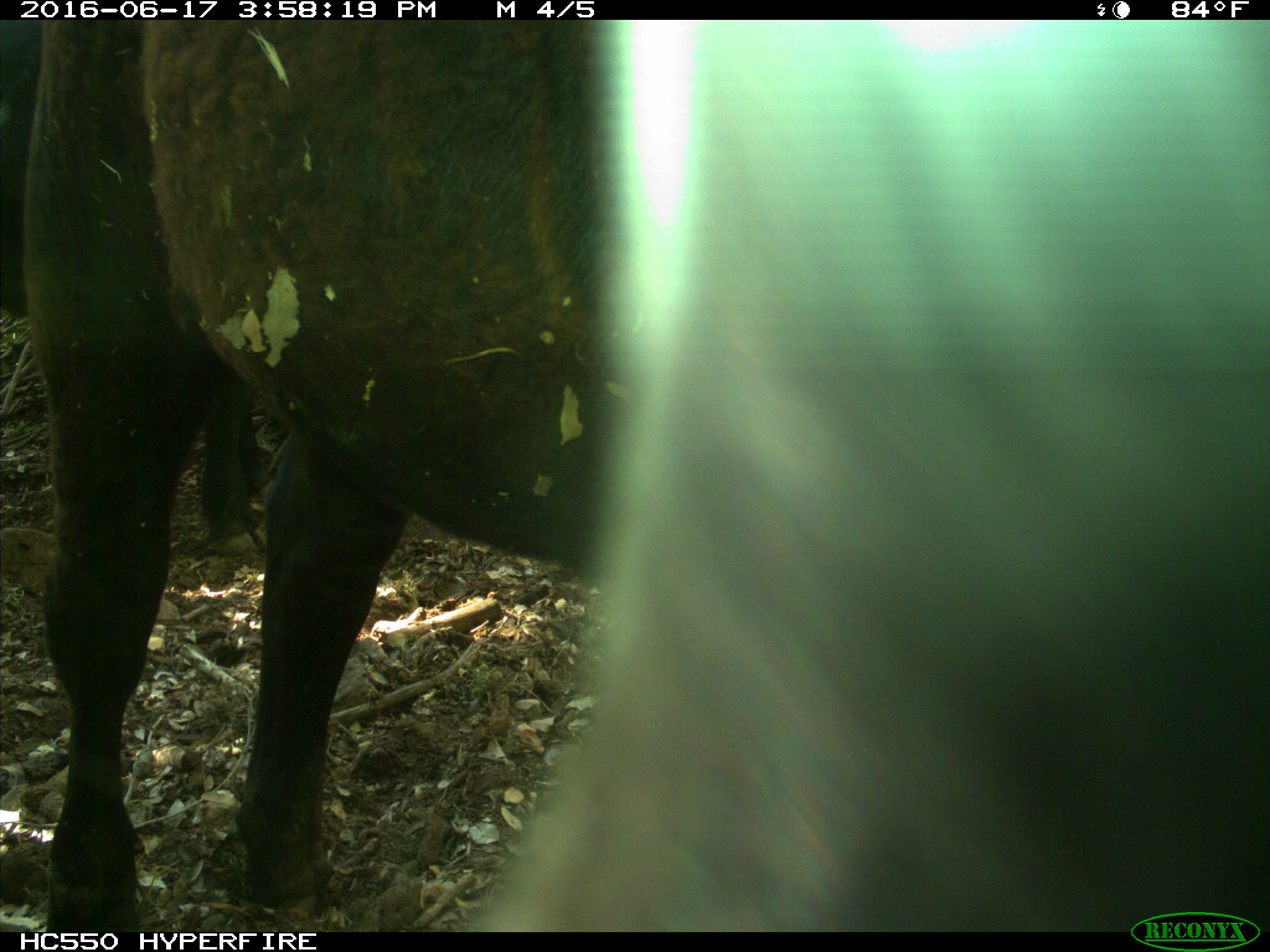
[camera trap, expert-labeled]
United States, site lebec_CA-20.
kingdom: Animalia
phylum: Chordata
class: Mammalia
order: Artiodactyla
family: Bovidae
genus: Bos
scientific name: Bos taurus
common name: domestic cow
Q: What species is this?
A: Bos taurus (domestic cow).